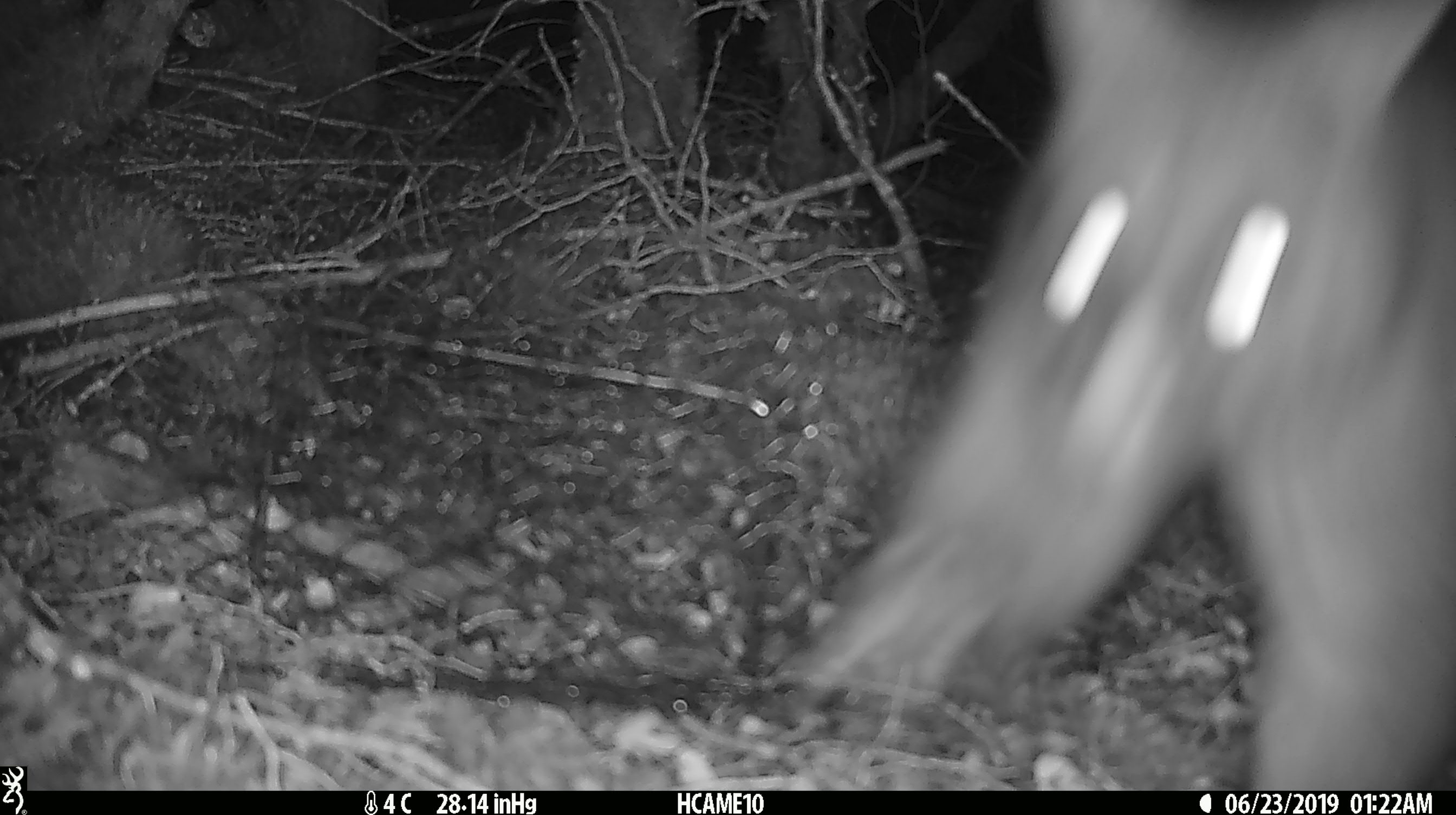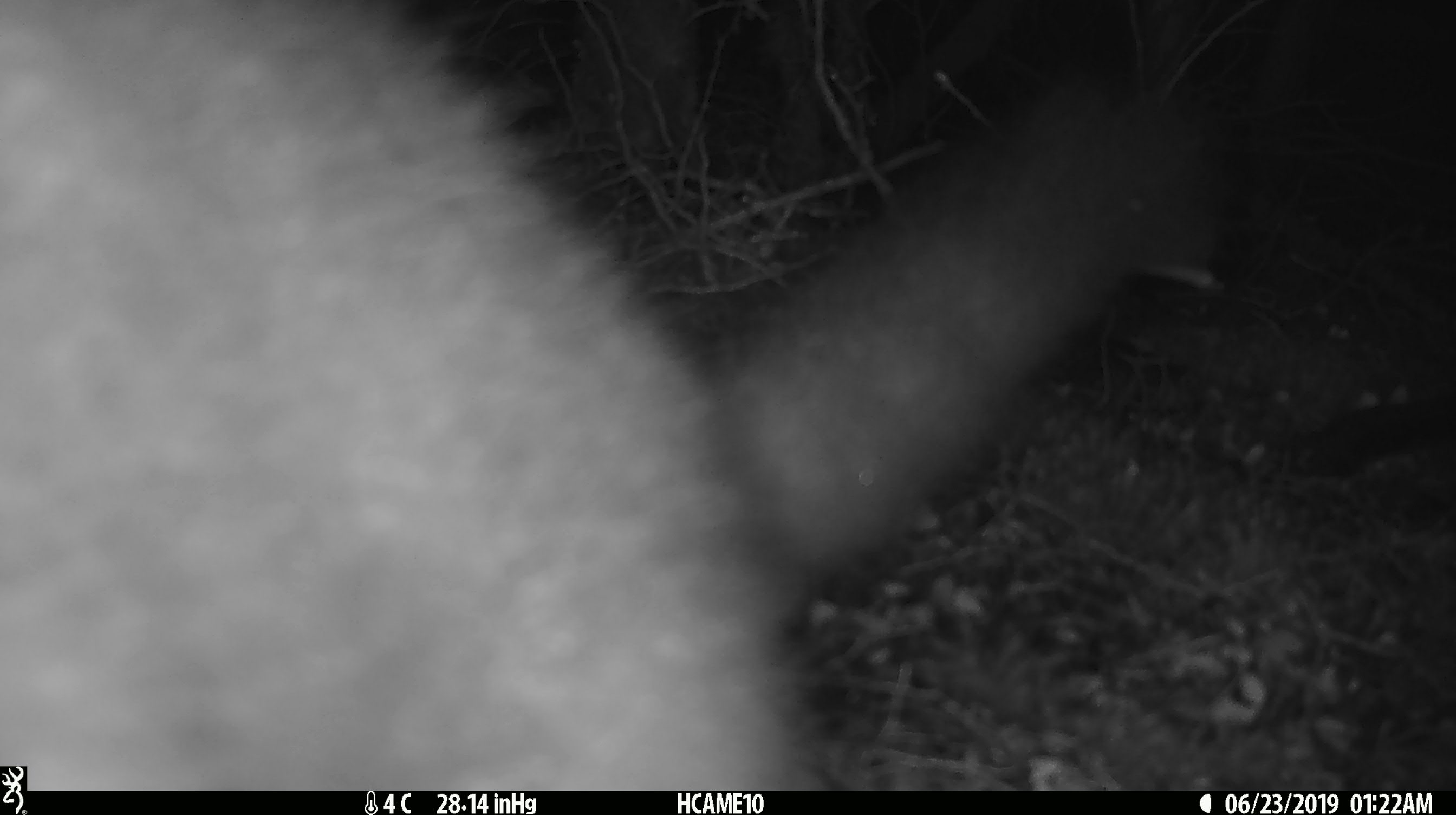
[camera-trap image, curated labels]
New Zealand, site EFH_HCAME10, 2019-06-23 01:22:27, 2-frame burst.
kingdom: Animalia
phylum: Chordata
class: Mammalia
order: Diprotodontia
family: Phalangeridae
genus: Trichosurus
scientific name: Trichosurus vulpecula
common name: common brushtail possum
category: possum